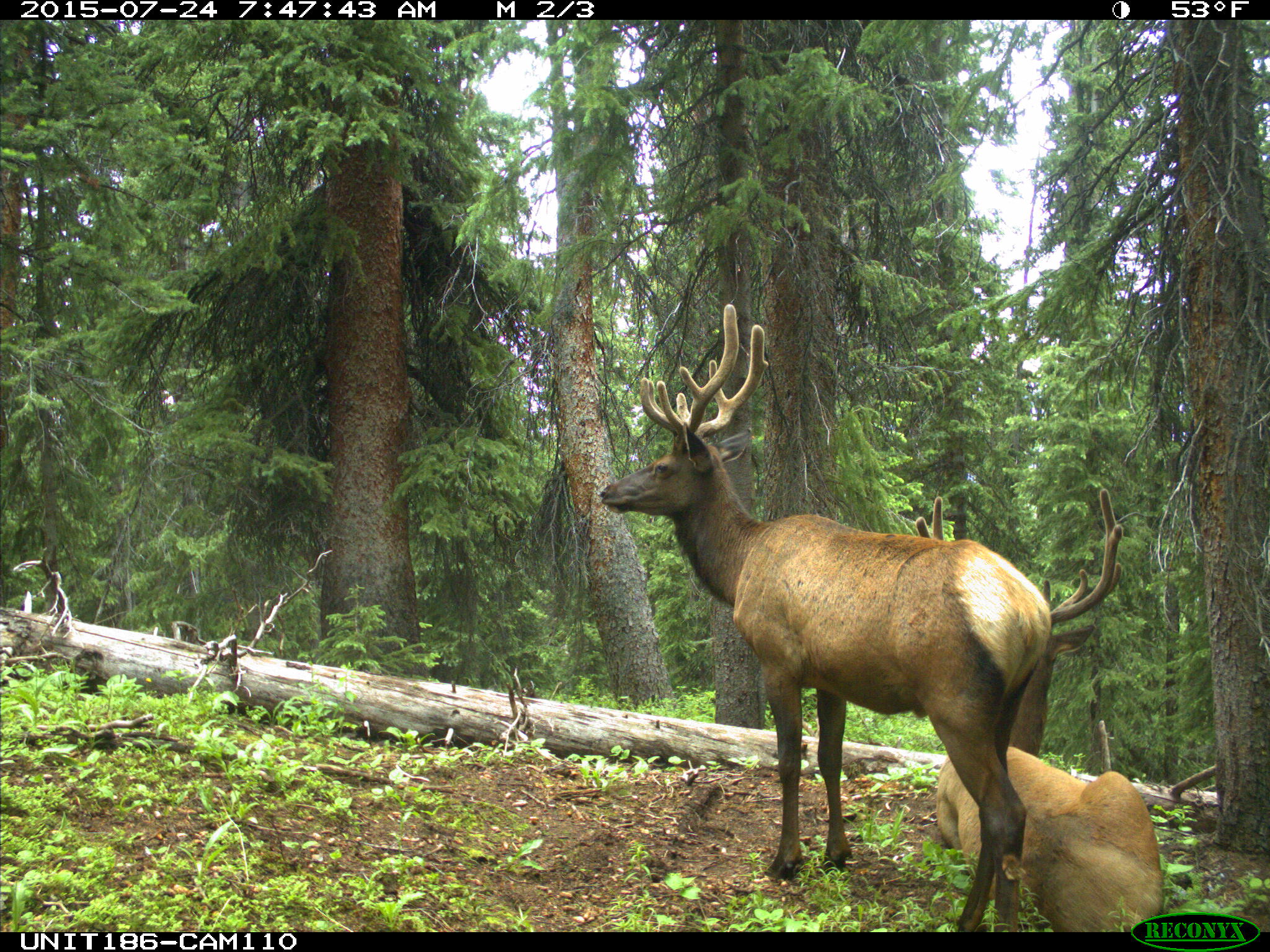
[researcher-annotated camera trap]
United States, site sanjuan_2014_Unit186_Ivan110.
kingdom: Animalia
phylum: Chordata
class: Mammalia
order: Artiodactyla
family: Cervidae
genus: Cervus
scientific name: Cervus elaphus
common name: red deer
Cervus elaphus (red deer).